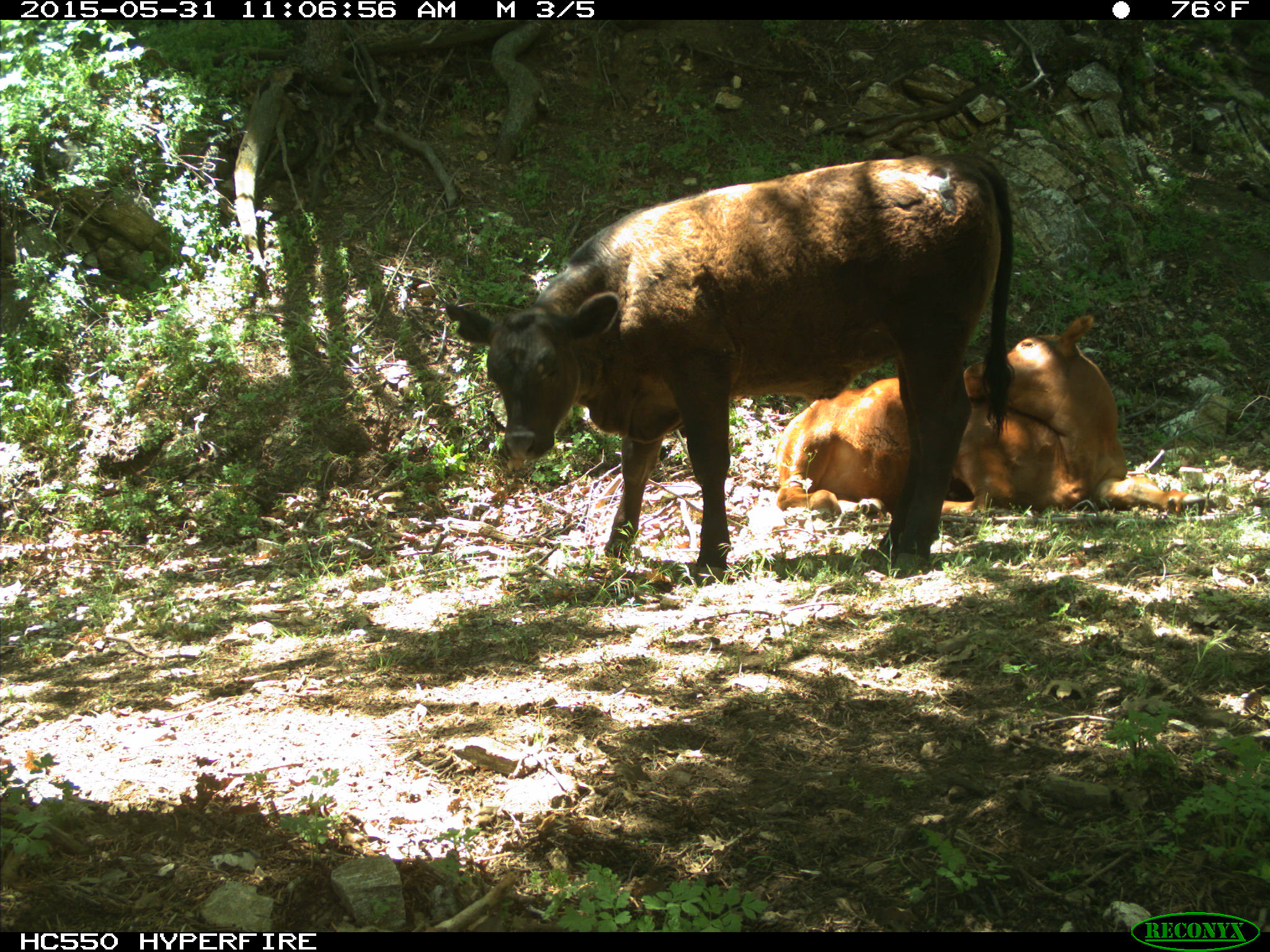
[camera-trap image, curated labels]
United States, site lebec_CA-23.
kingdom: Animalia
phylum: Chordata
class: Mammalia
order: Artiodactyla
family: Bovidae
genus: Bos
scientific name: Bos taurus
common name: domestic cow